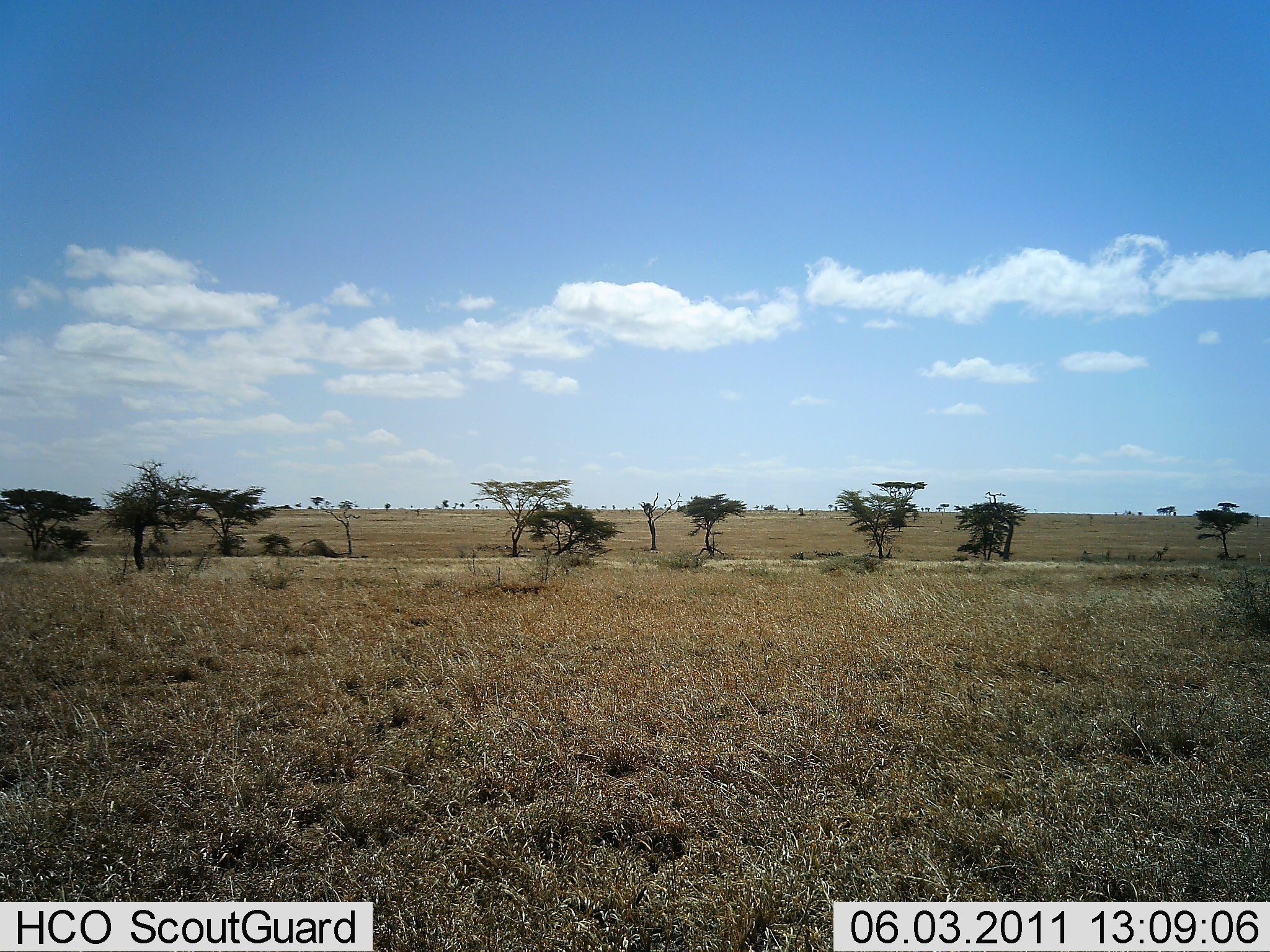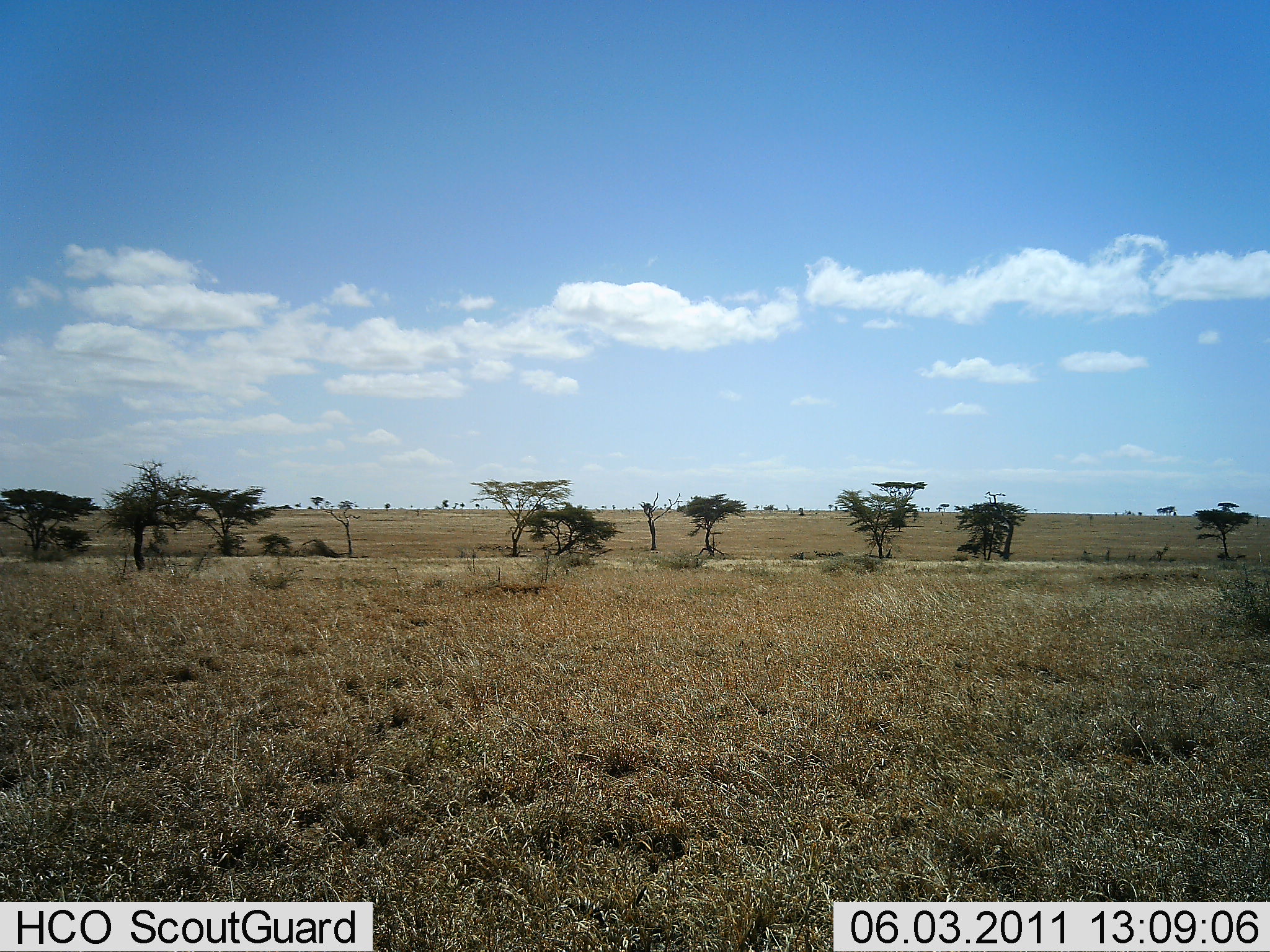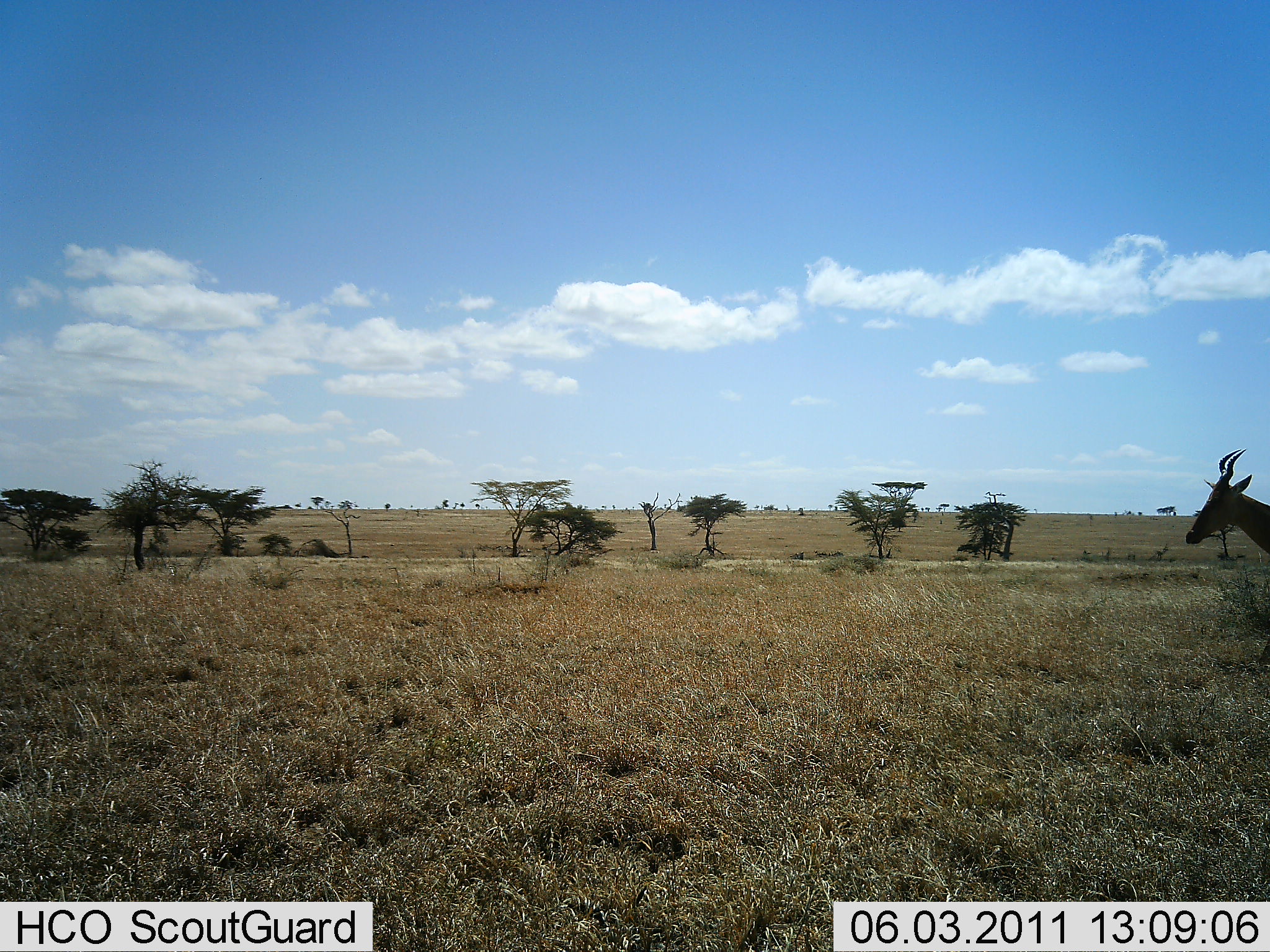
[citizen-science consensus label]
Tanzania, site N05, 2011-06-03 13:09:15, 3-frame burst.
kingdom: Animalia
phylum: Chordata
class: Mammalia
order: Artiodactyla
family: Bovidae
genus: Alcelaphus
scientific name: Alcelaphus buselaphus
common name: hartebeest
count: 1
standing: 14%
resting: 0%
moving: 86%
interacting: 0%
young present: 0%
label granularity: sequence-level